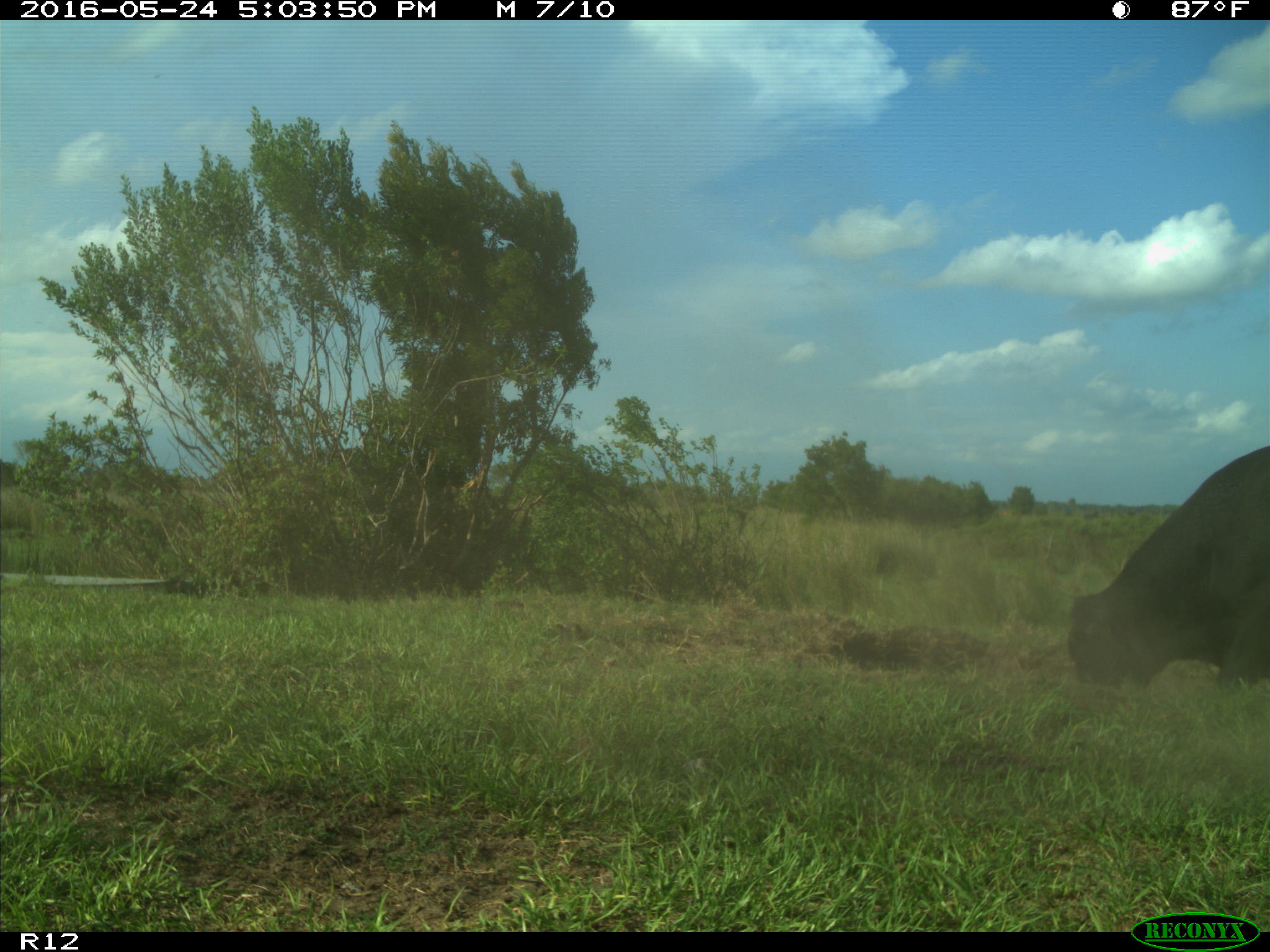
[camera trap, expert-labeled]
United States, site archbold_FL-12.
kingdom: Animalia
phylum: Chordata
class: Mammalia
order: Artiodactyla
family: Bovidae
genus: Bos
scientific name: Bos taurus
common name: domestic cow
Bos taurus (domestic cow).